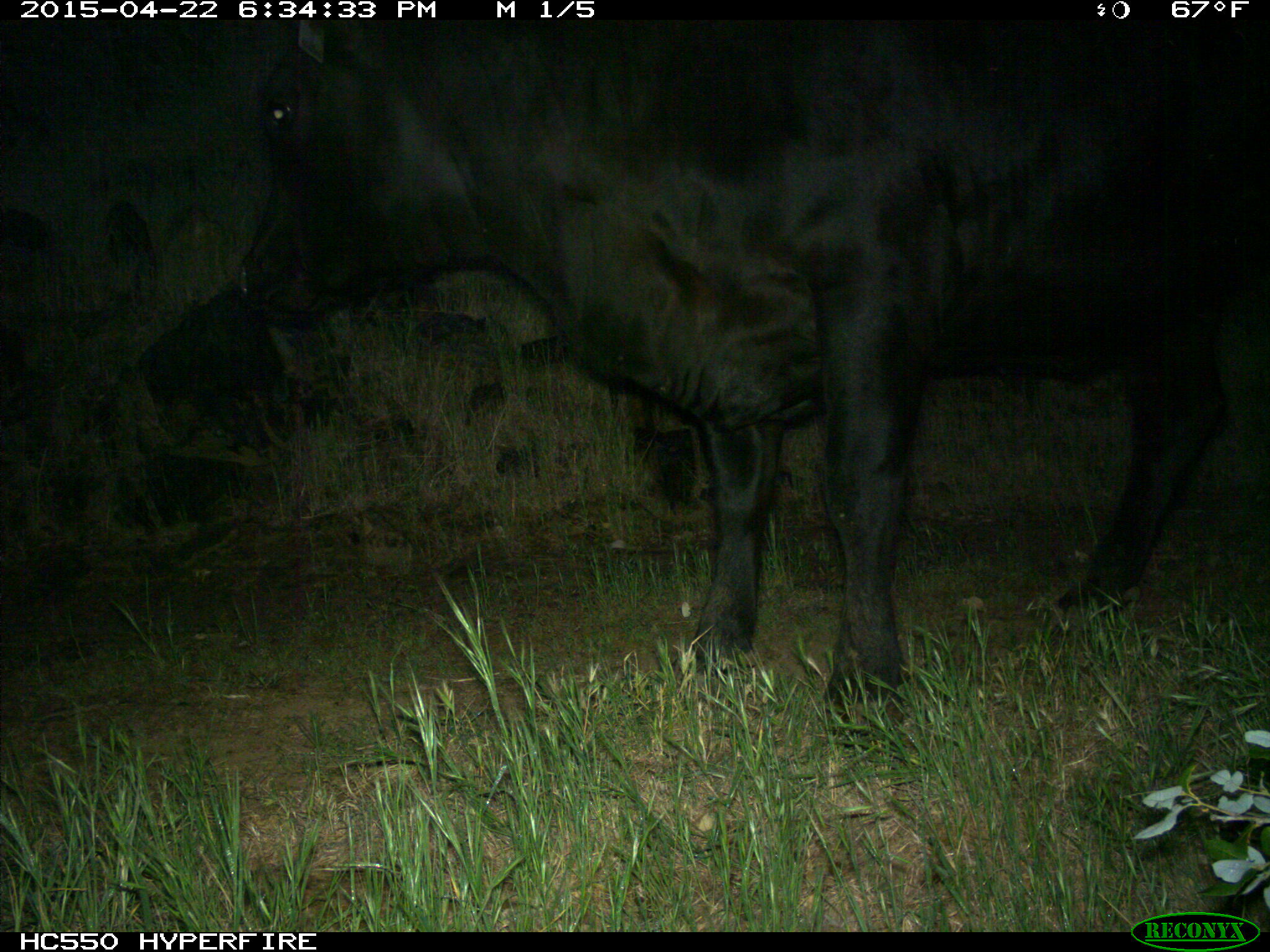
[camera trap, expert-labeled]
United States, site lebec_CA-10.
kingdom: Animalia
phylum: Chordata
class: Mammalia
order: Artiodactyla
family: Bovidae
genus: Bos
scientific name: Bos taurus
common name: domestic cow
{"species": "Bos taurus (domestic cow)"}